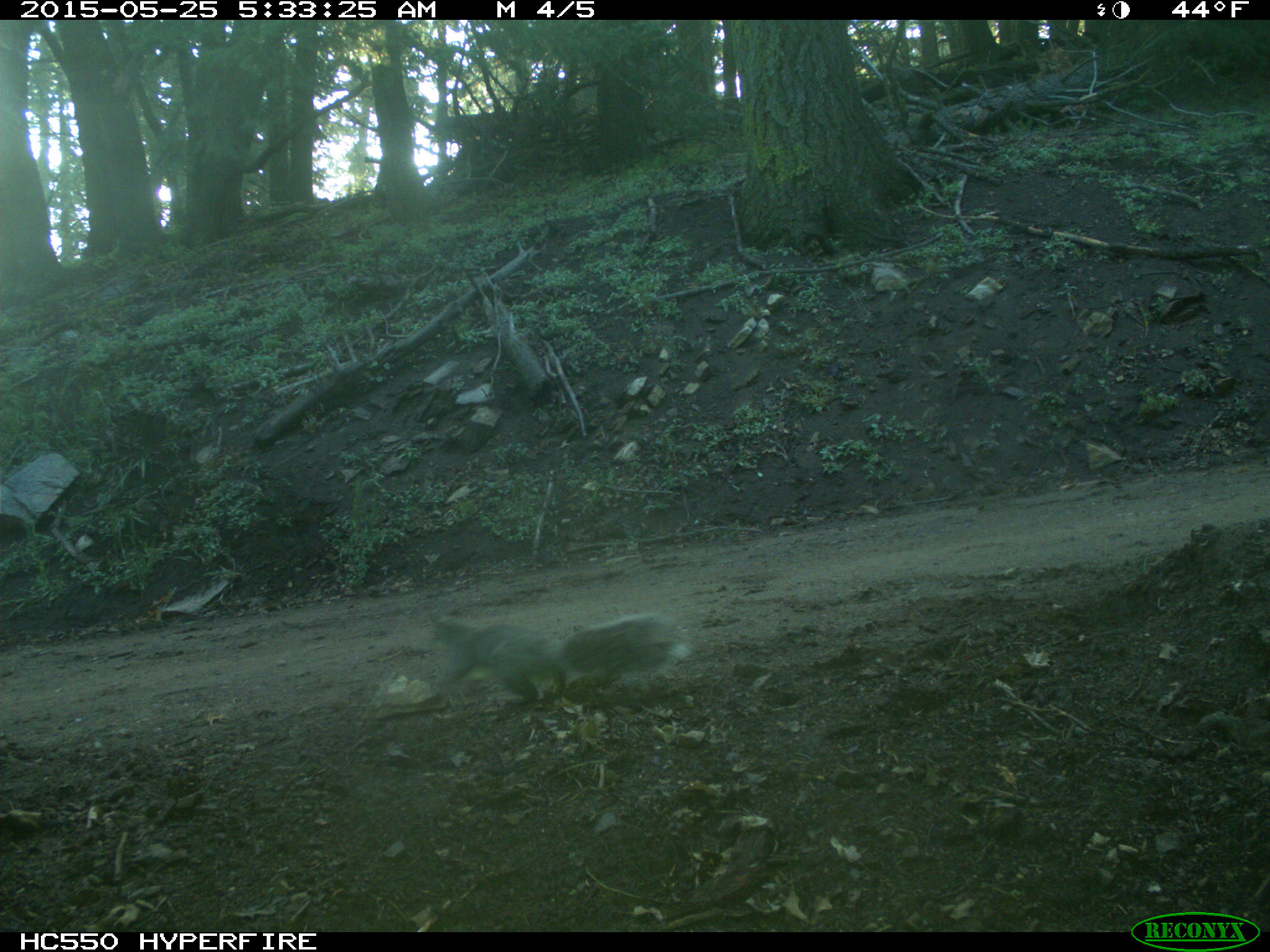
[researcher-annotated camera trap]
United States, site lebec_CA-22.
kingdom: Animalia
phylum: Chordata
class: Mammalia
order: Rodentia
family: Sciuridae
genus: Sciurus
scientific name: Sciurus carolinensis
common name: eastern gray squirrel